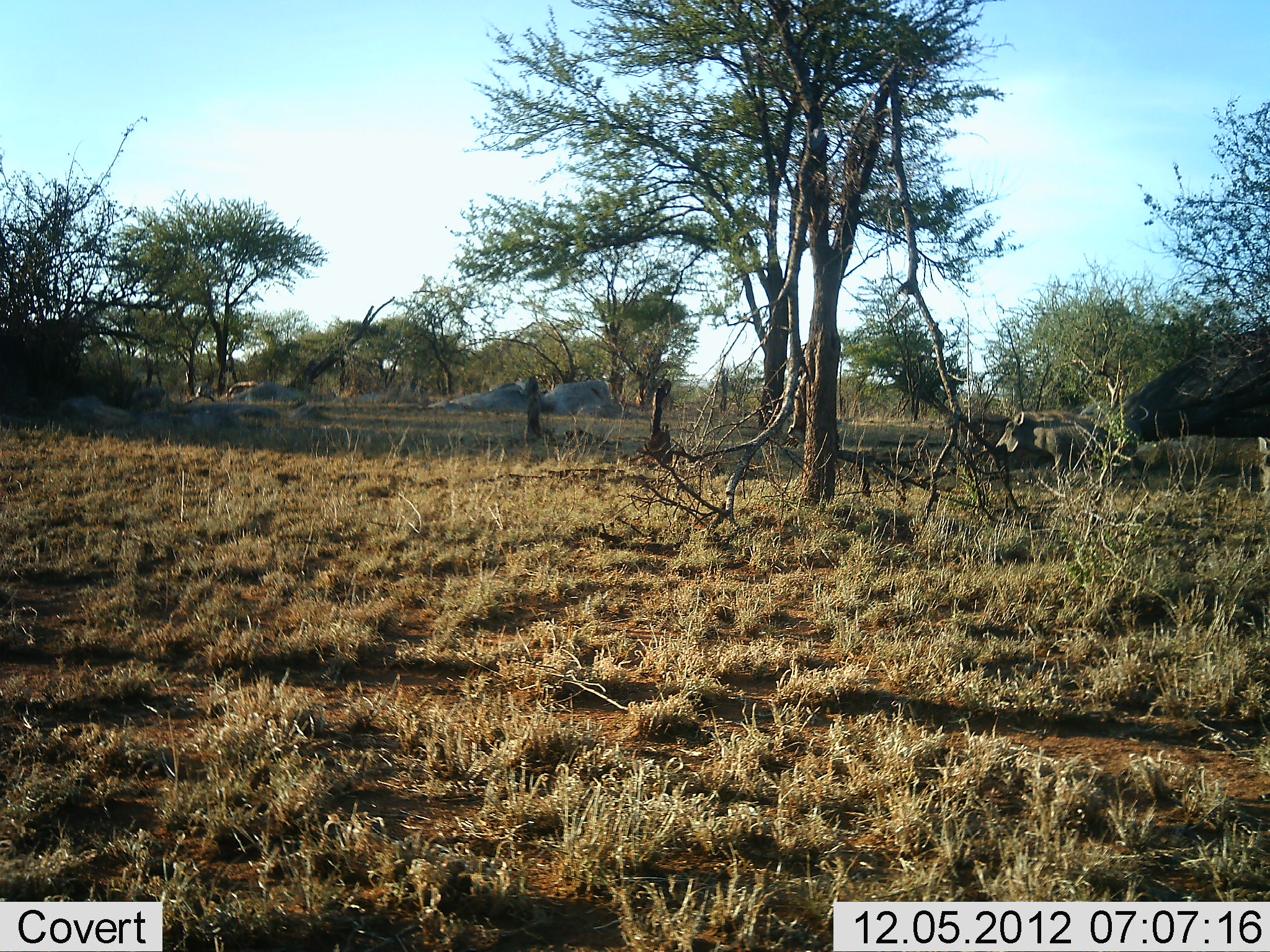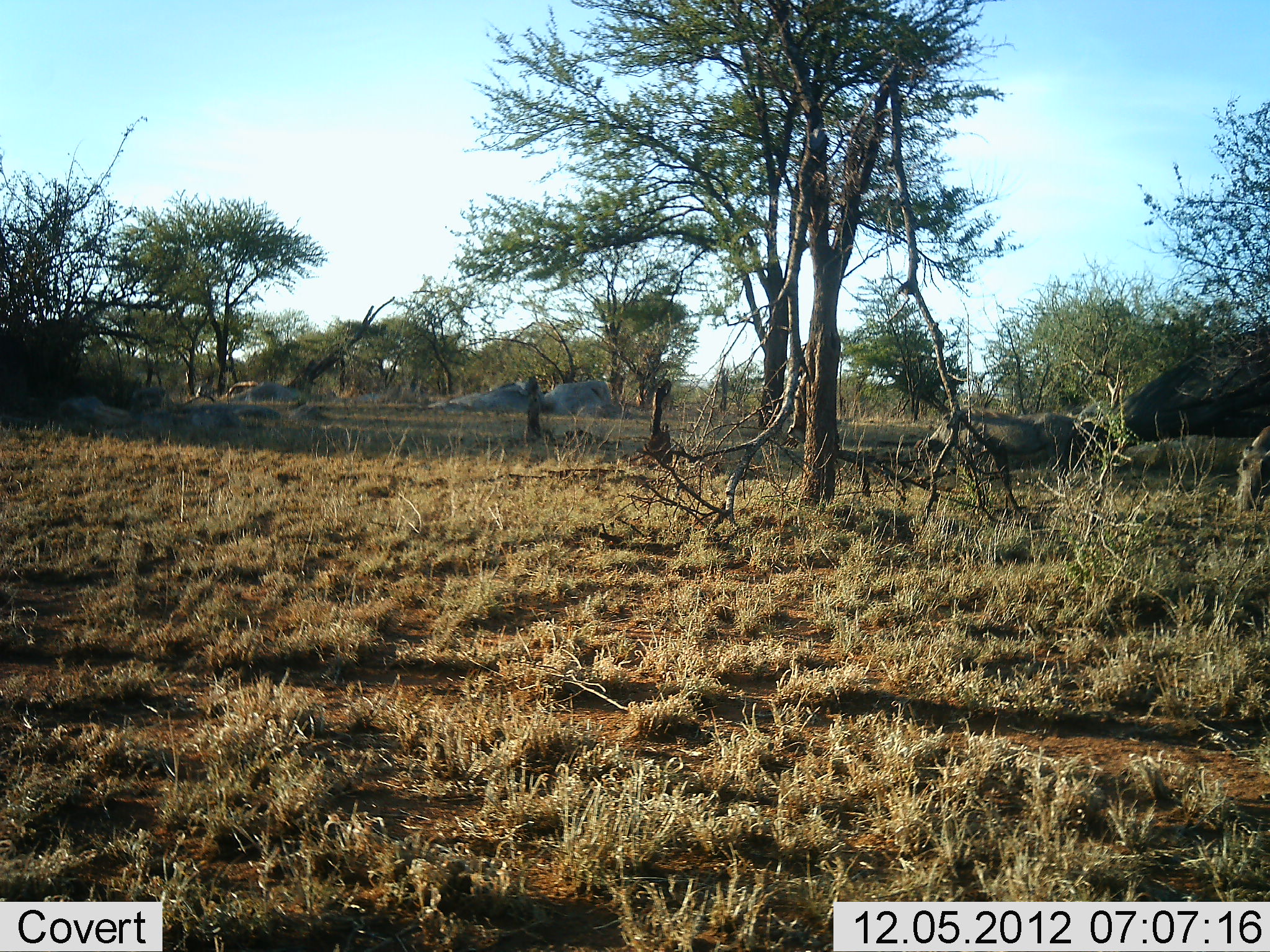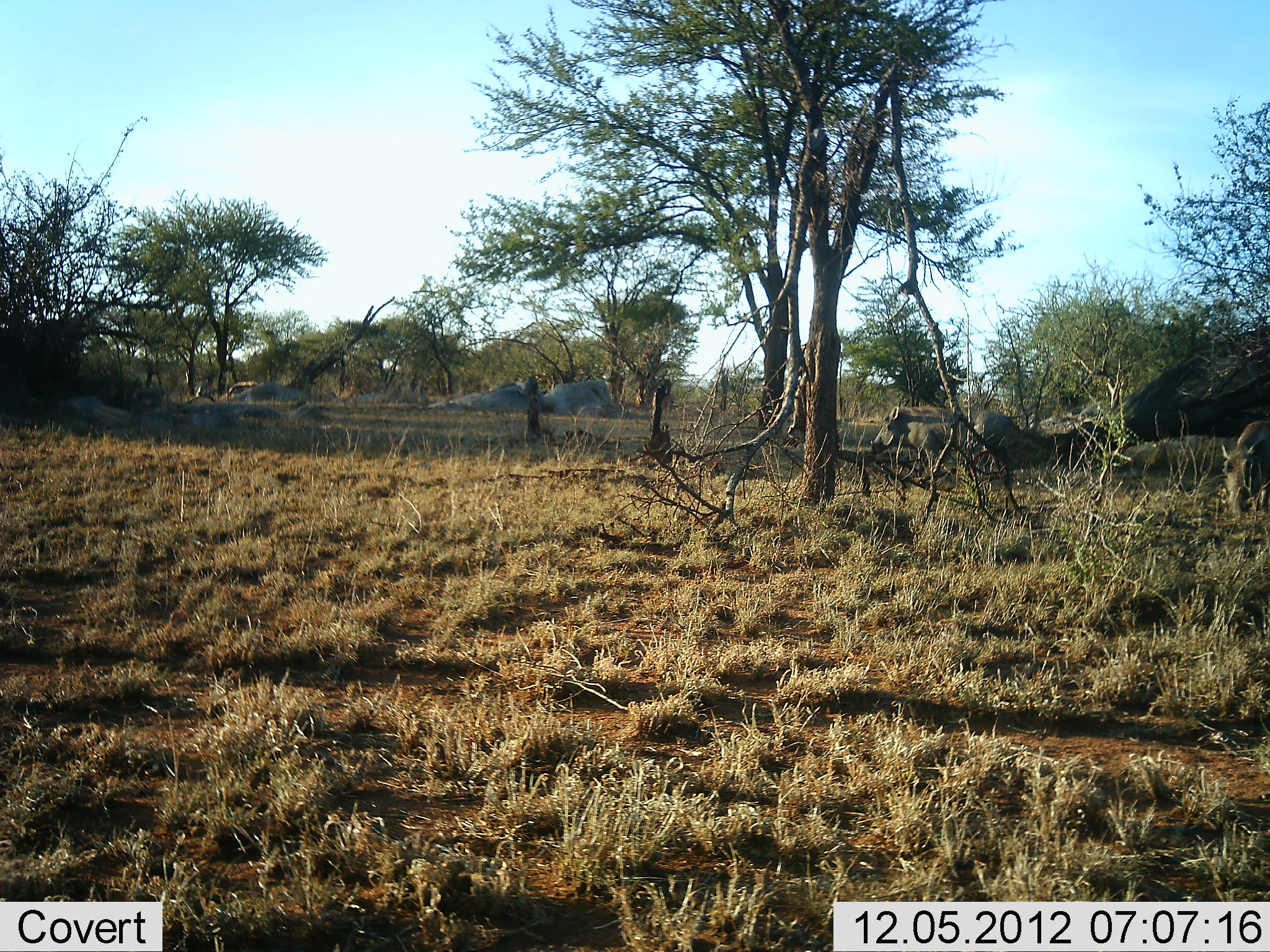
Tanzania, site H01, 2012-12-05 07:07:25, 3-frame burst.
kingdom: Animalia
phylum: Chordata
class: Mammalia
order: Artiodactyla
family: Suidae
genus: Phacochoerus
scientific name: Phacochoerus africanus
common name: warthog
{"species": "warthog (Phacochoerus africanus)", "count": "2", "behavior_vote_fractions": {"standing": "3%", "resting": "0%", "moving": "97%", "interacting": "0%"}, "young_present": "0%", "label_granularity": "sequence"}